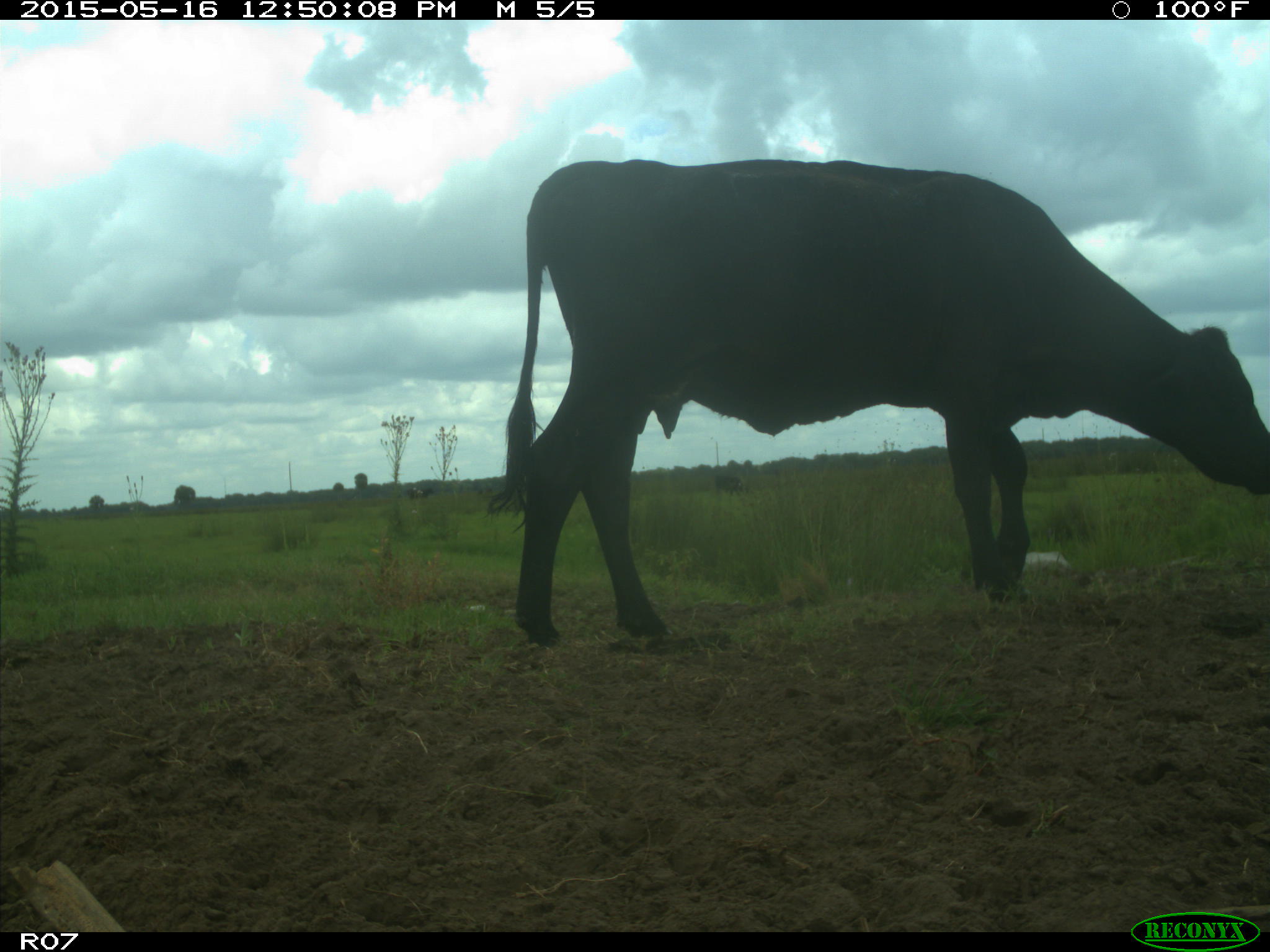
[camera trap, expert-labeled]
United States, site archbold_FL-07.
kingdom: Animalia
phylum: Chordata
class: Mammalia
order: Artiodactyla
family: Bovidae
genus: Bos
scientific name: Bos taurus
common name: domestic cow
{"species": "Bos taurus (domestic cow)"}